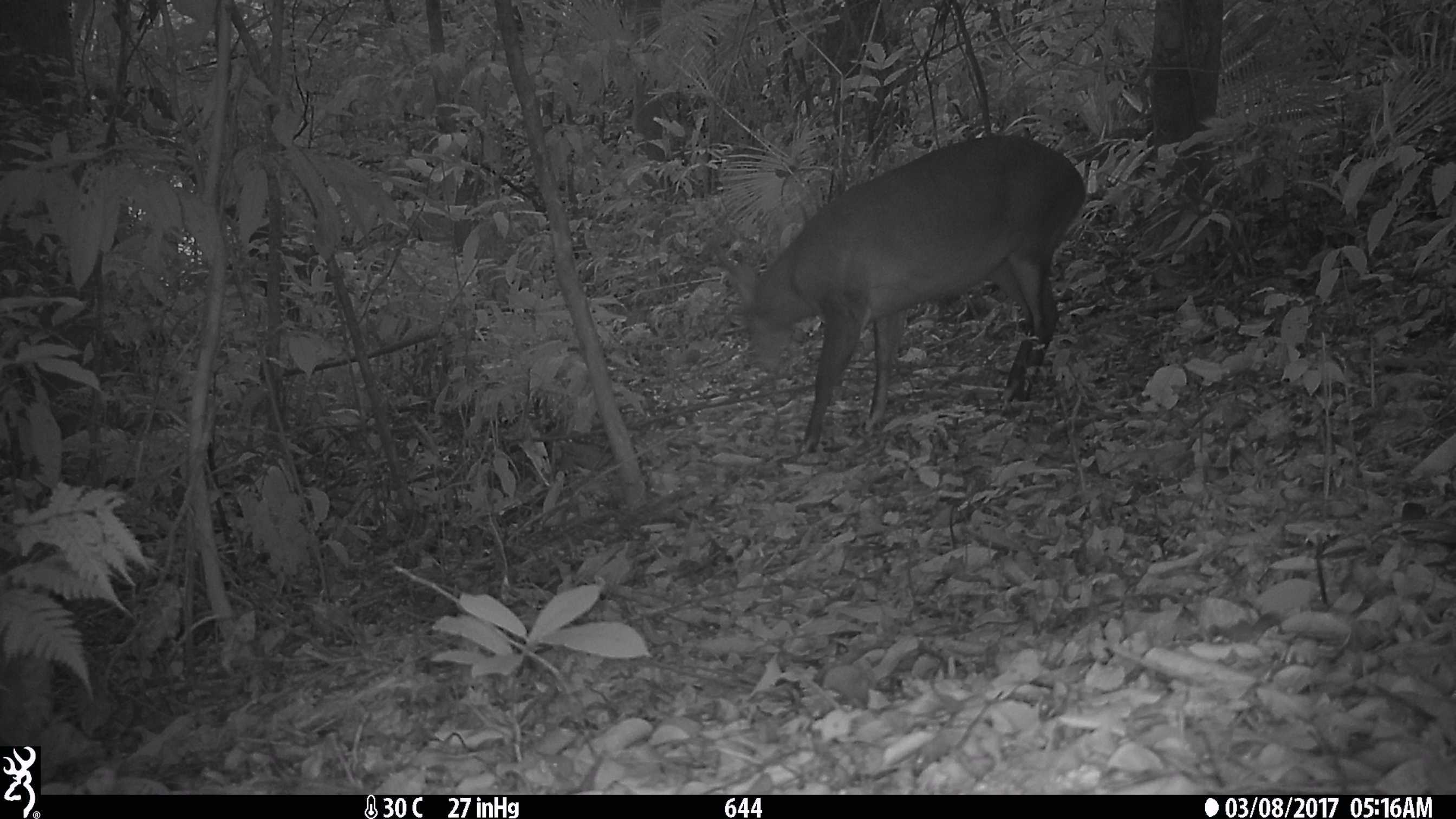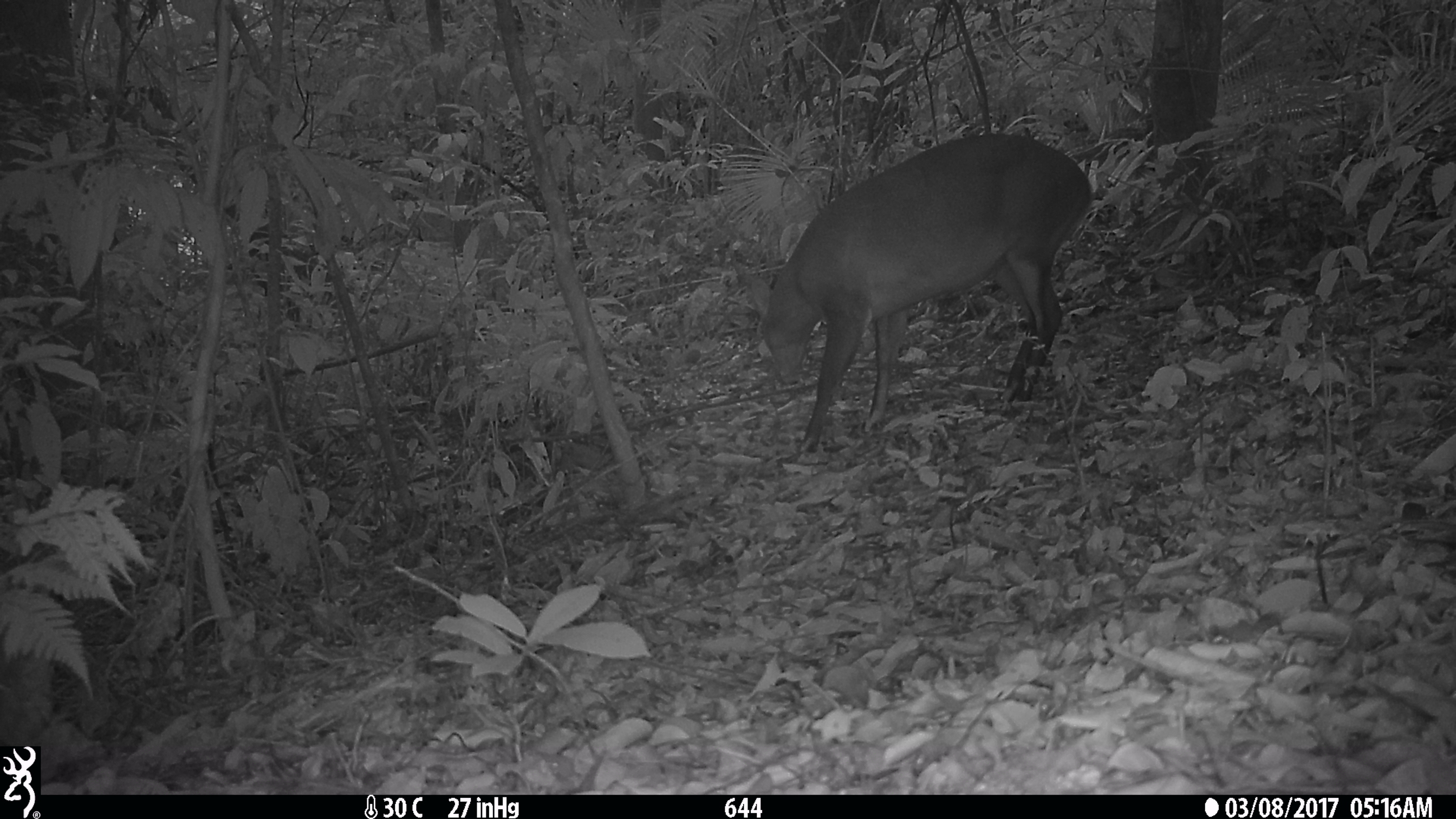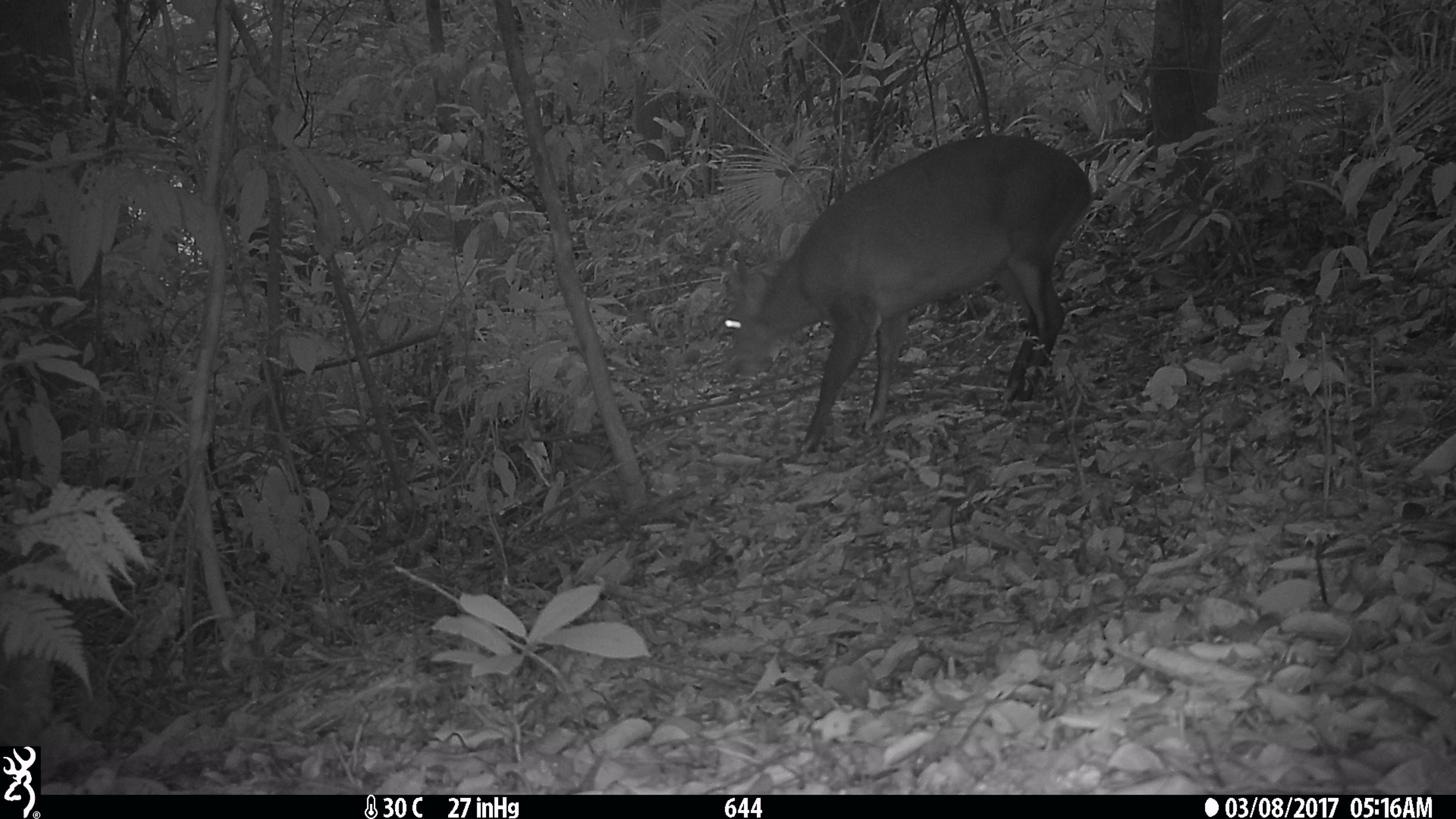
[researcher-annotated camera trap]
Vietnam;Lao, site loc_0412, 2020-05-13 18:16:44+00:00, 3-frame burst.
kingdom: Animalia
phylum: Chordata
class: Mammalia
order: Artiodactyla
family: Cervidae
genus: Muntiacus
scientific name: Muntiacus vuquangensis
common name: large-antlered muntjac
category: large antlered muntjac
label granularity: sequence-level